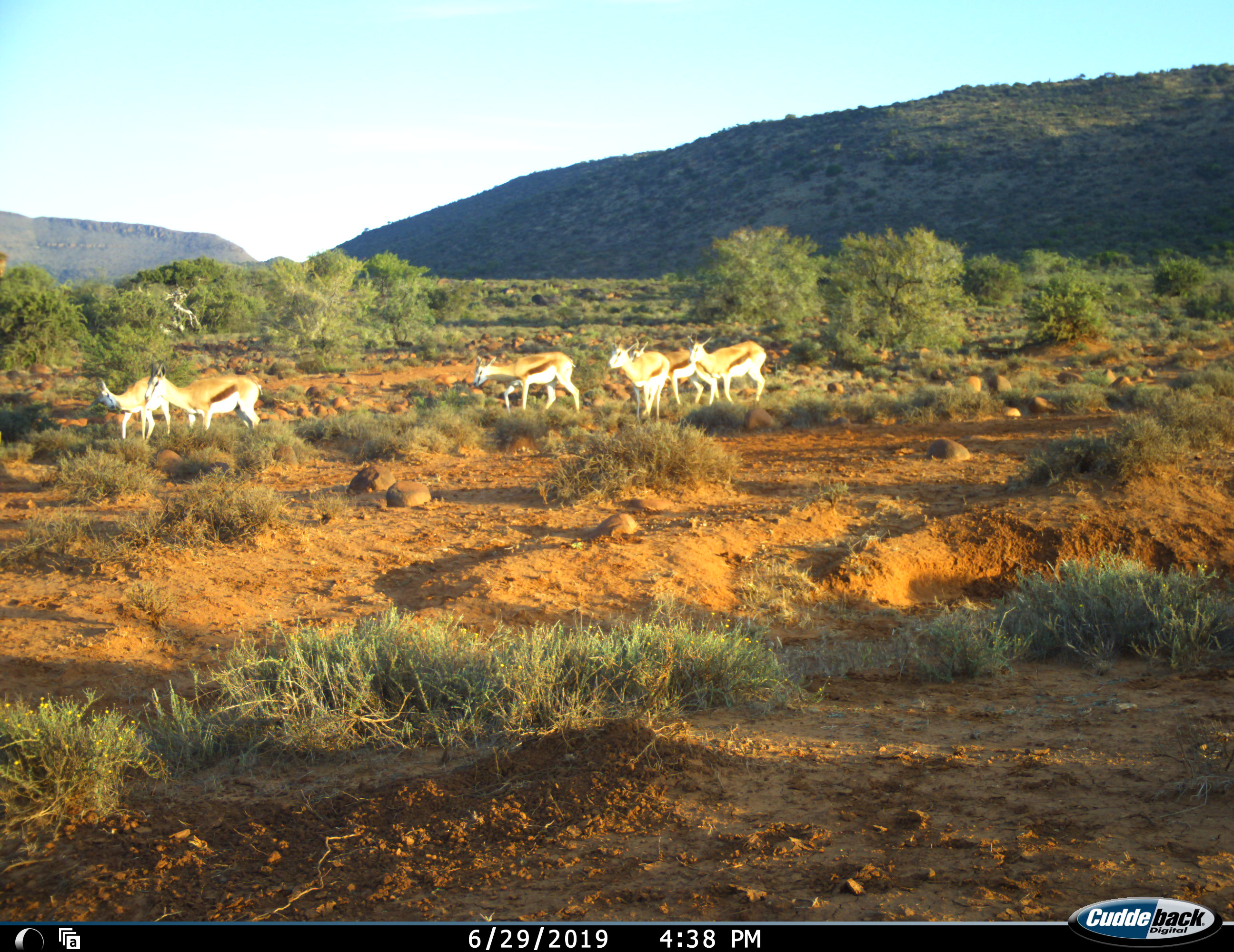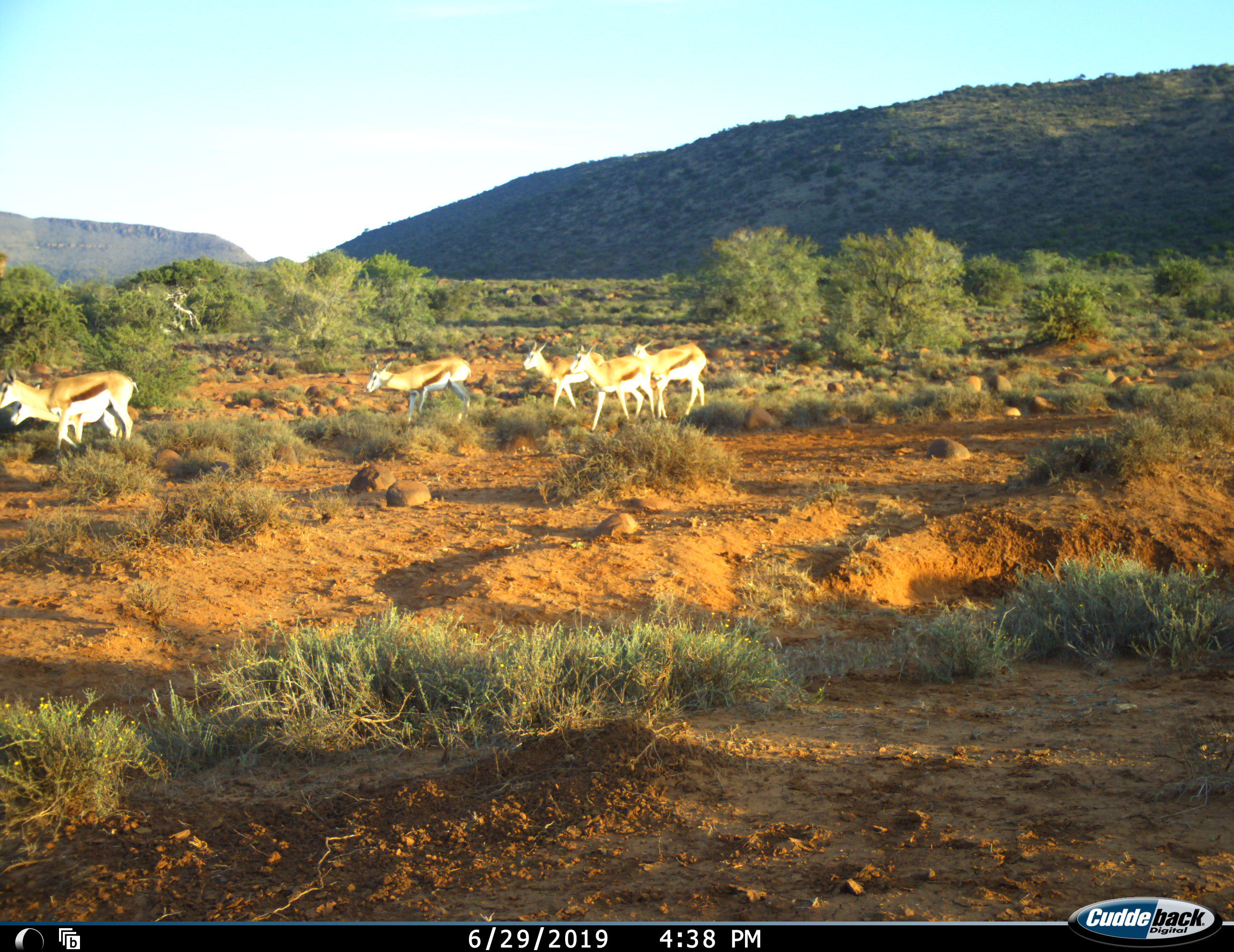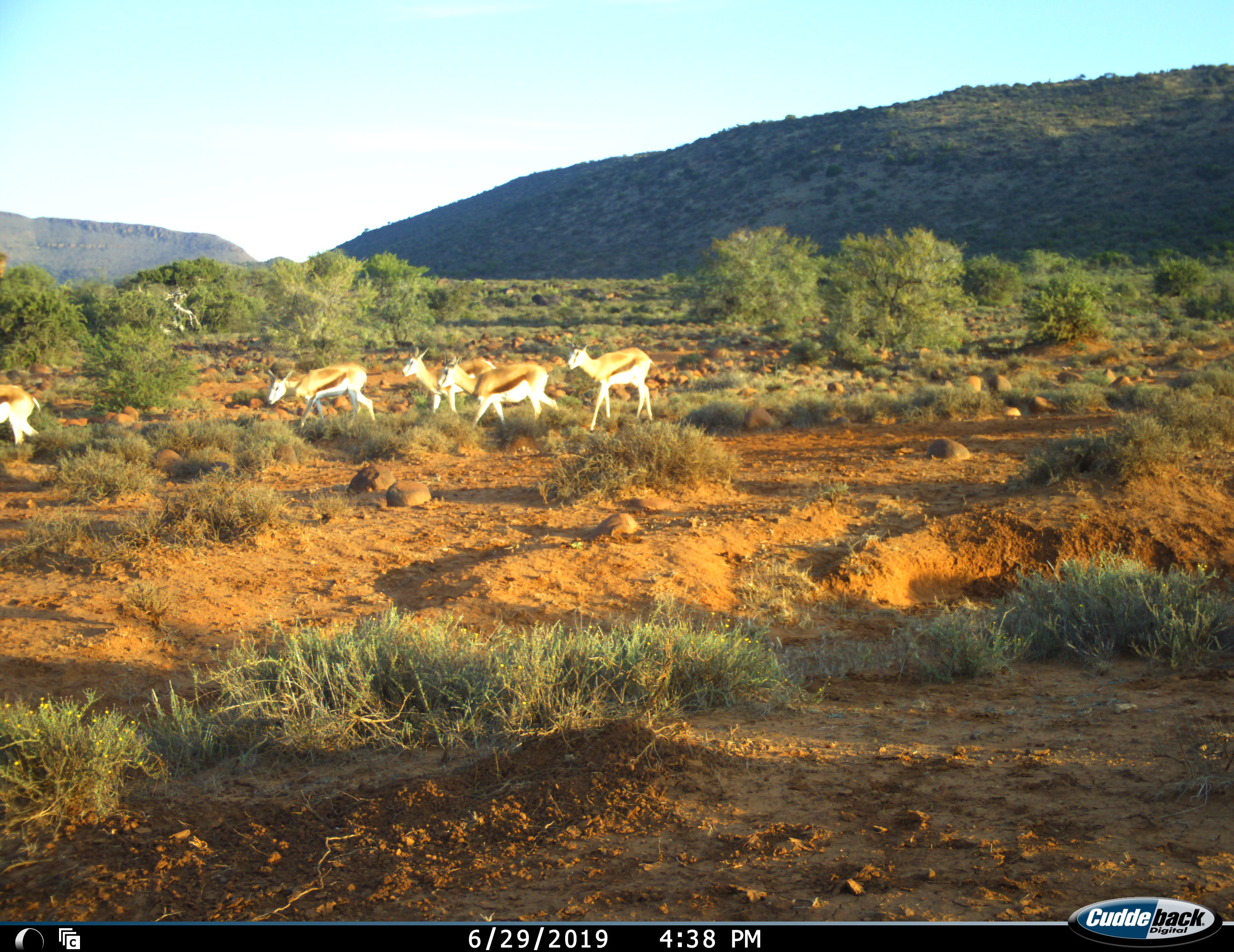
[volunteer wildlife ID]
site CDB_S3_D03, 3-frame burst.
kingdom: Animalia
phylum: Chordata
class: Mammalia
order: Artiodactyla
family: Bovidae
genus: Antidorcas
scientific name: Antidorcas marsupialis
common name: springbok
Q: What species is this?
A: Springbok (Antidorcas marsupialis).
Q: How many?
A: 6.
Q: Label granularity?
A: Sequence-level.